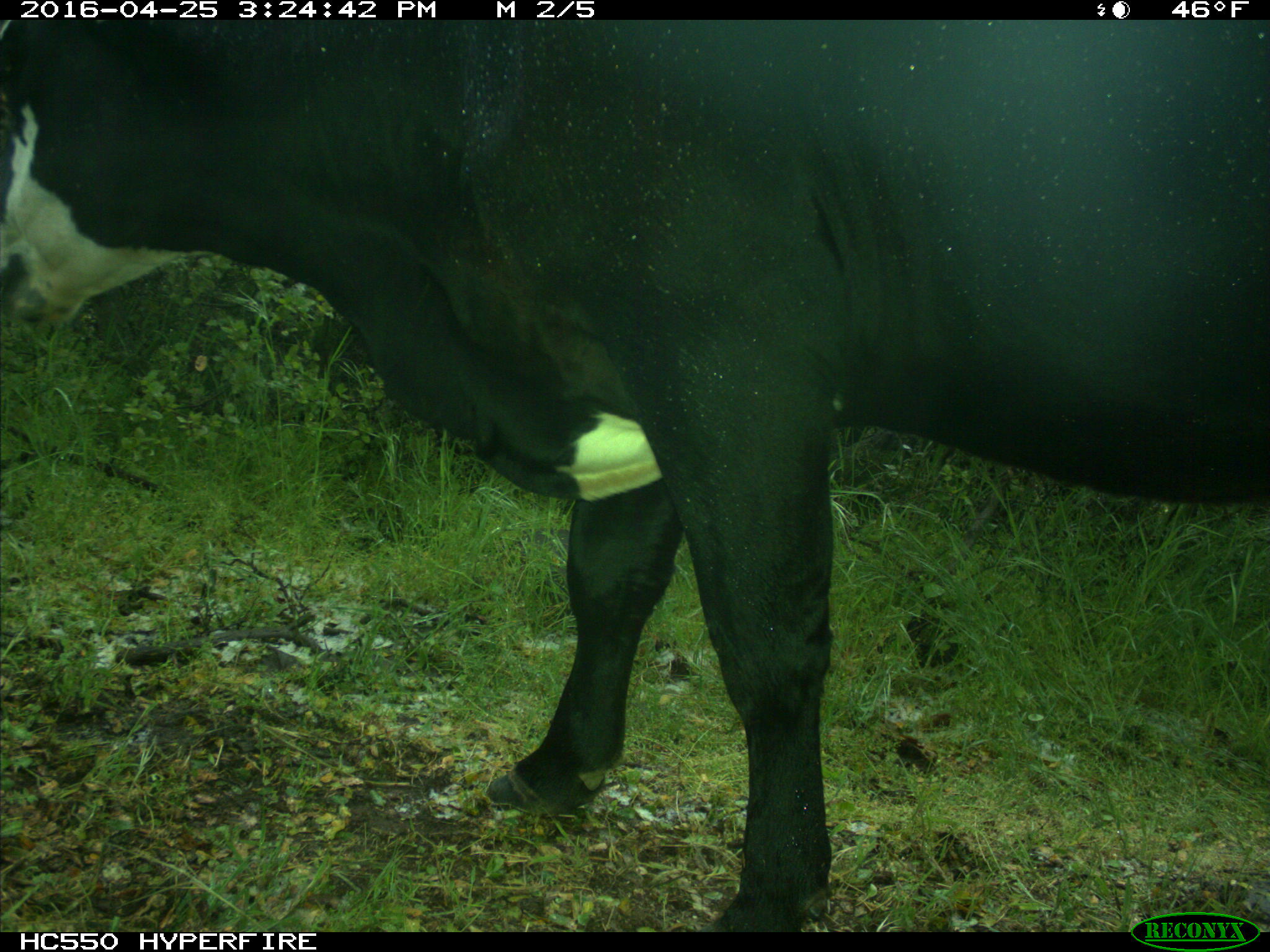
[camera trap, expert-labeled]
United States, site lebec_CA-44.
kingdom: Animalia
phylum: Chordata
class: Mammalia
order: Artiodactyla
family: Bovidae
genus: Bos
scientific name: Bos taurus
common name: domestic cow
Bos taurus (domestic cow).